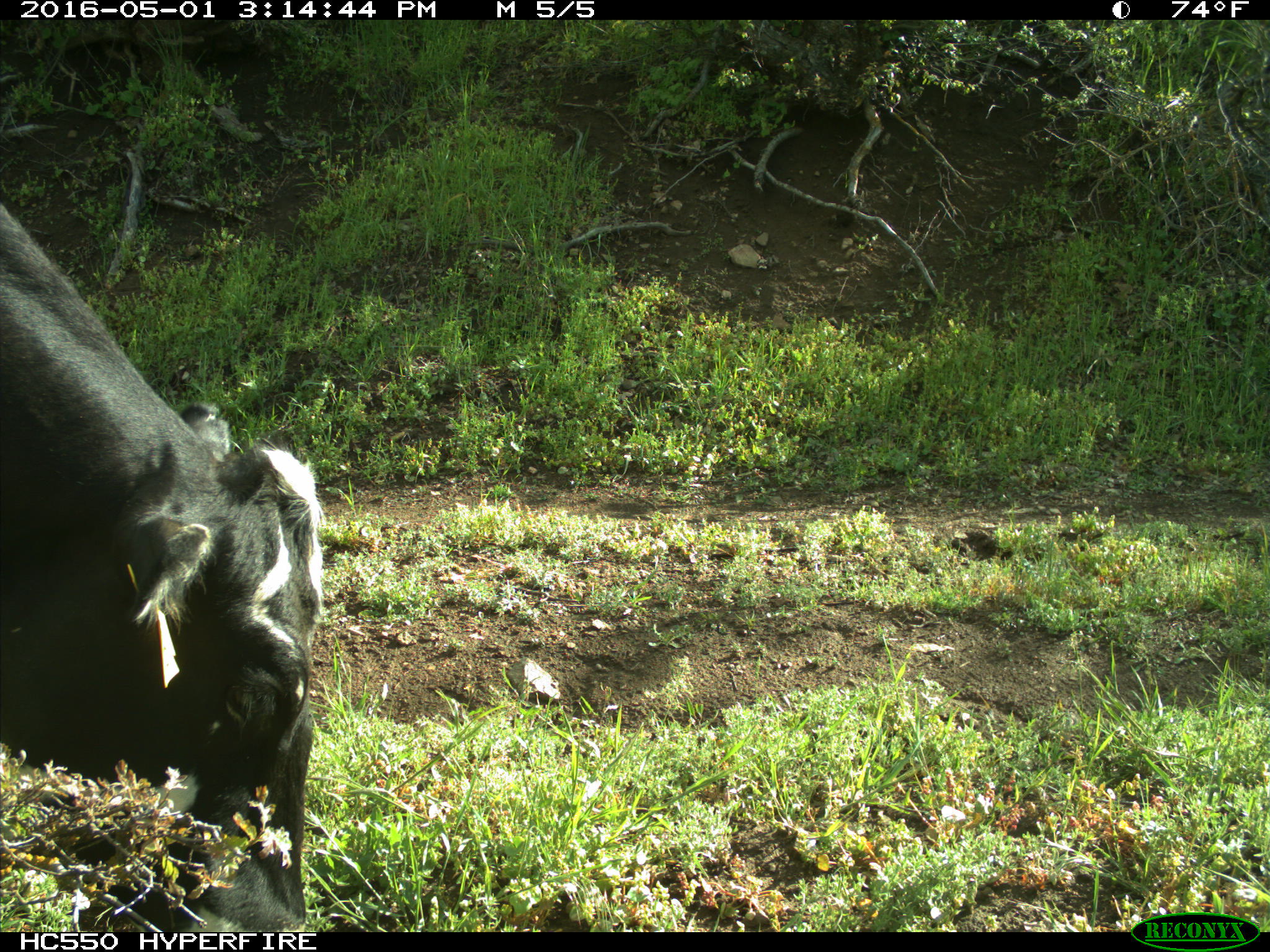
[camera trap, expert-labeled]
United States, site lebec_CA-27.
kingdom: Animalia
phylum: Chordata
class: Mammalia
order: Artiodactyla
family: Bovidae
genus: Bos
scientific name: Bos taurus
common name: domestic cow